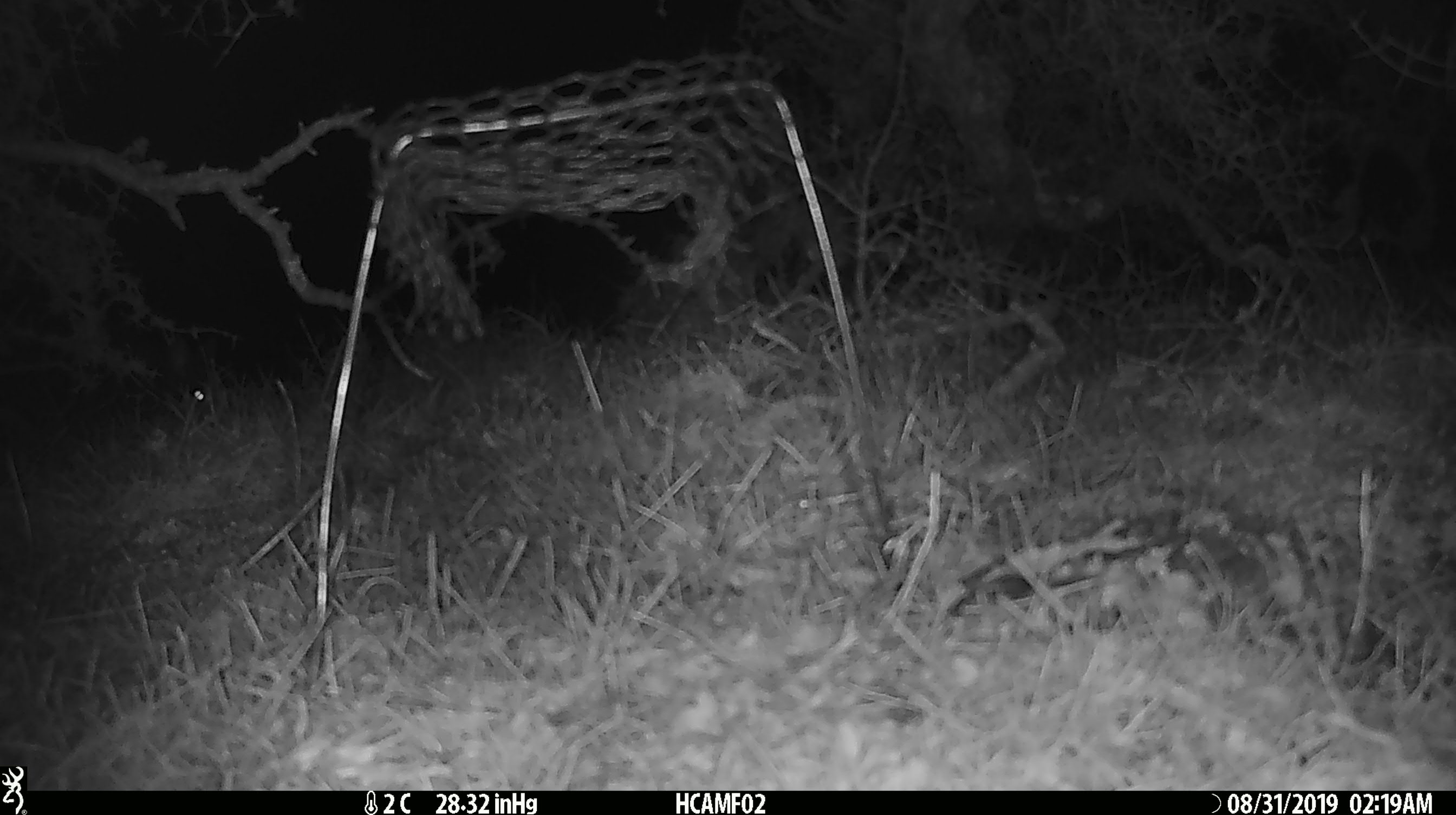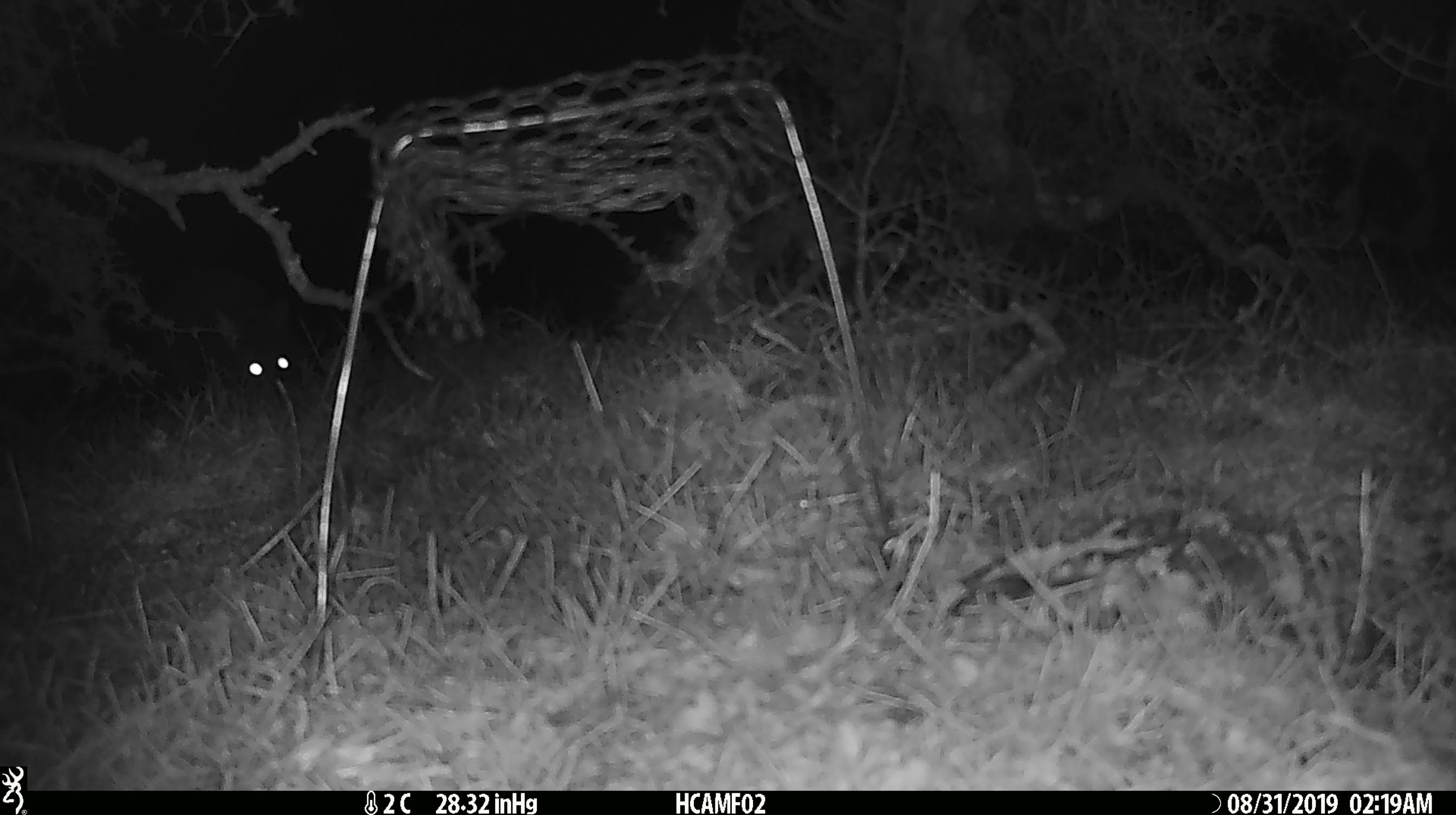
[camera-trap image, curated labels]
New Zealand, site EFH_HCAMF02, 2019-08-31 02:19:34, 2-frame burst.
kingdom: Animalia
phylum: Chordata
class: Mammalia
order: Rodentia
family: Muridae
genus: Mus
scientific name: Mus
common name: mouse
Mouse (Mus).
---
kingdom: Animalia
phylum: Chordata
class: Mammalia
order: Diprotodontia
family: Phalangeridae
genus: Trichosurus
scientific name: Trichosurus vulpecula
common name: common brushtail possum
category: possum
Possum (common brushtail possum) (Trichosurus vulpecula).